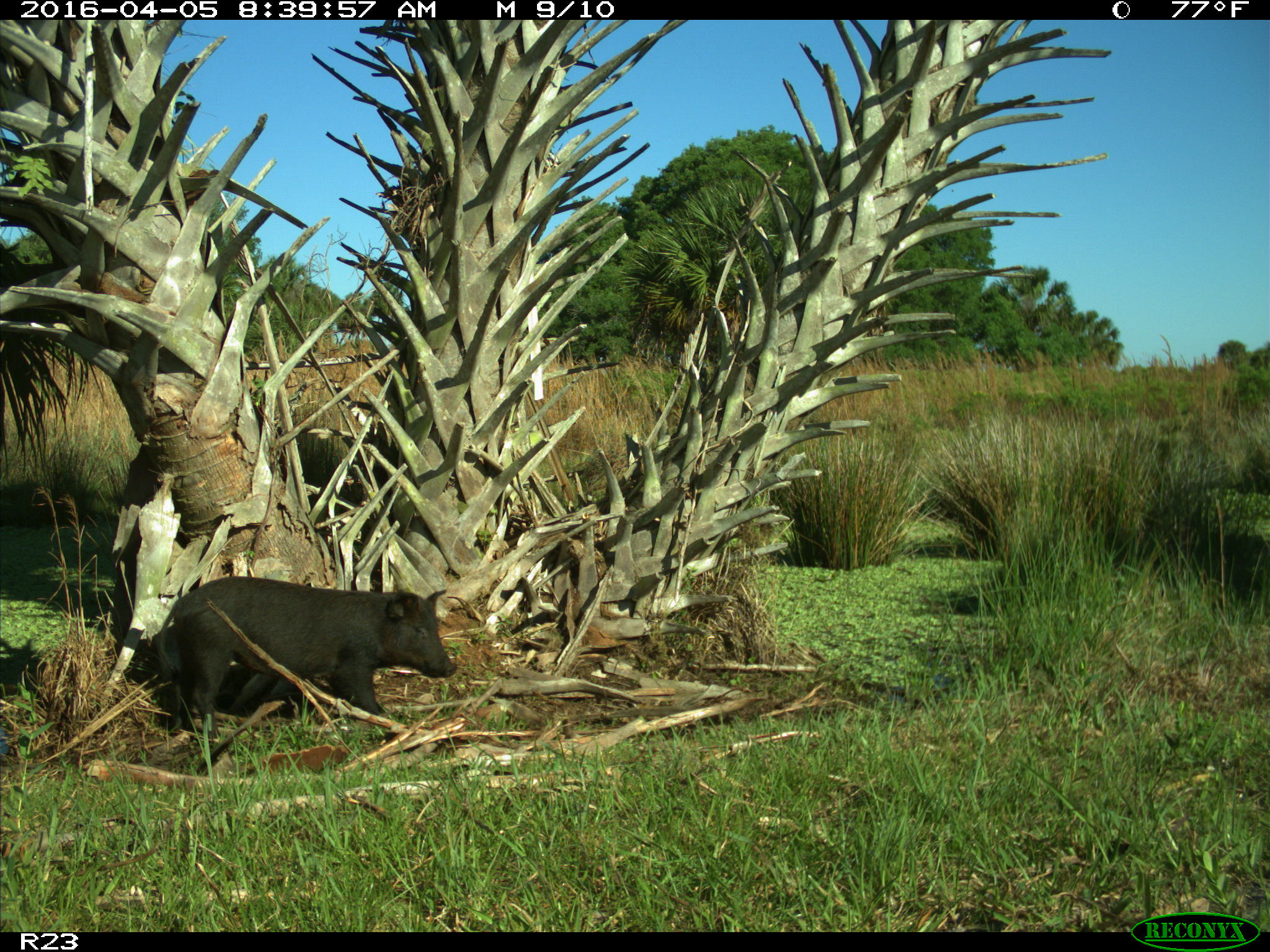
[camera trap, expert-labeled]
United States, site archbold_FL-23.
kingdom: Animalia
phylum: Chordata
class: Mammalia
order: Artiodactyla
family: Suidae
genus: Sus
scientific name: Sus scrofa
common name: wild boar